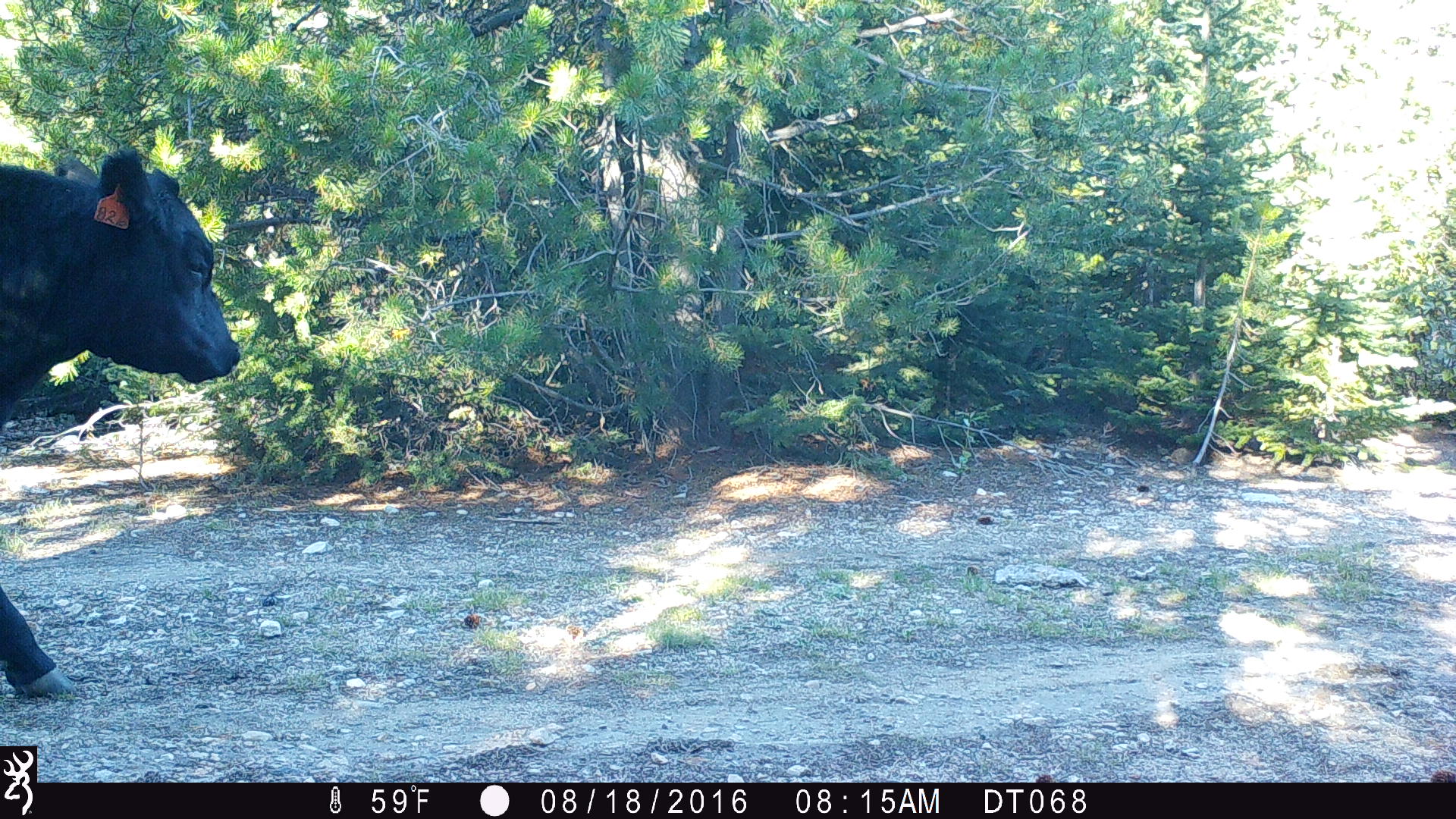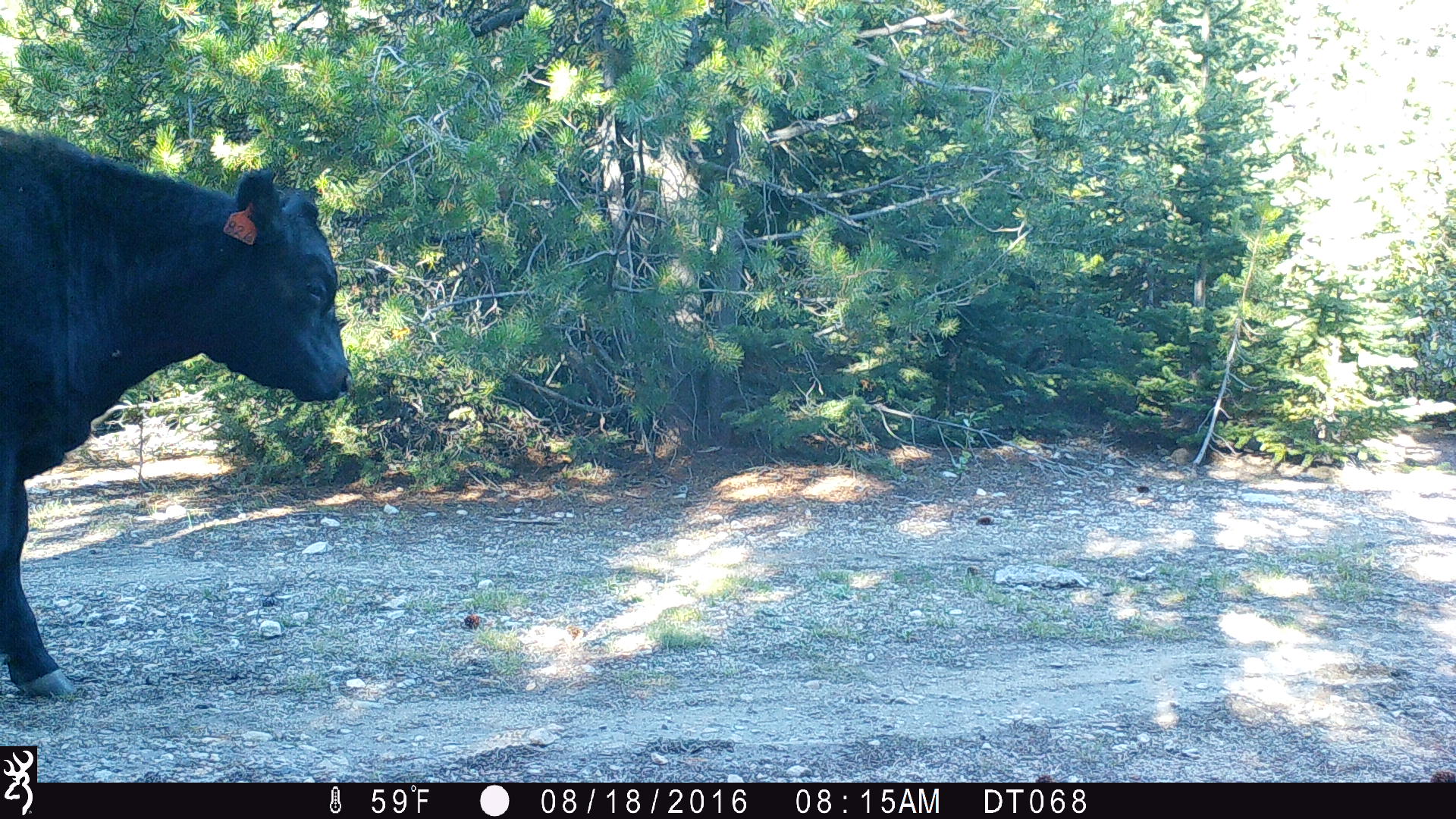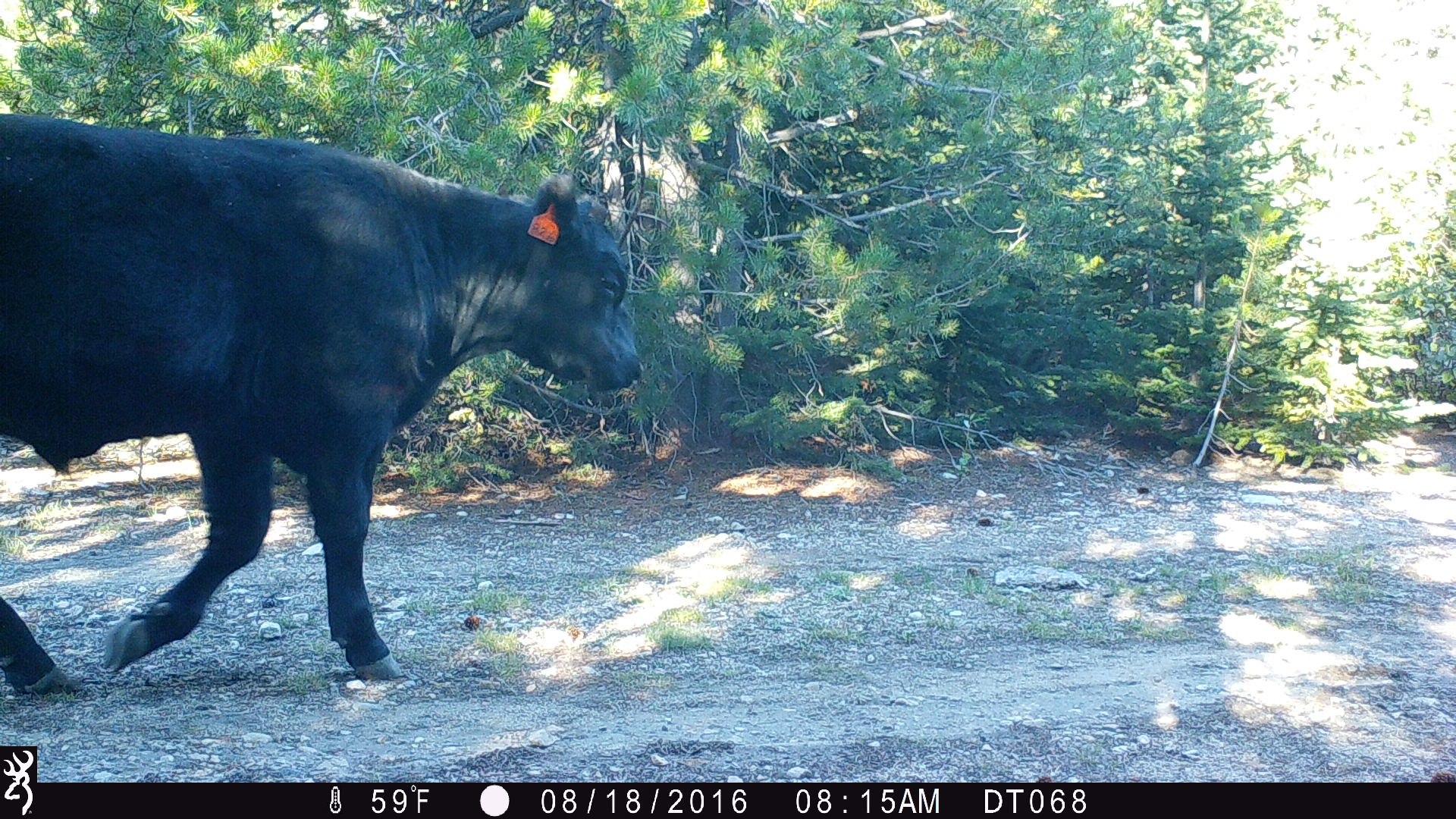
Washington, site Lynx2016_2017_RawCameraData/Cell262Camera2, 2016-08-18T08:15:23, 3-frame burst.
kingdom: Animalia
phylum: Chordata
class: Mammalia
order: Artiodactyla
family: Bovidae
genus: Bos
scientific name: Bos taurus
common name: domestic cattle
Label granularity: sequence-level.